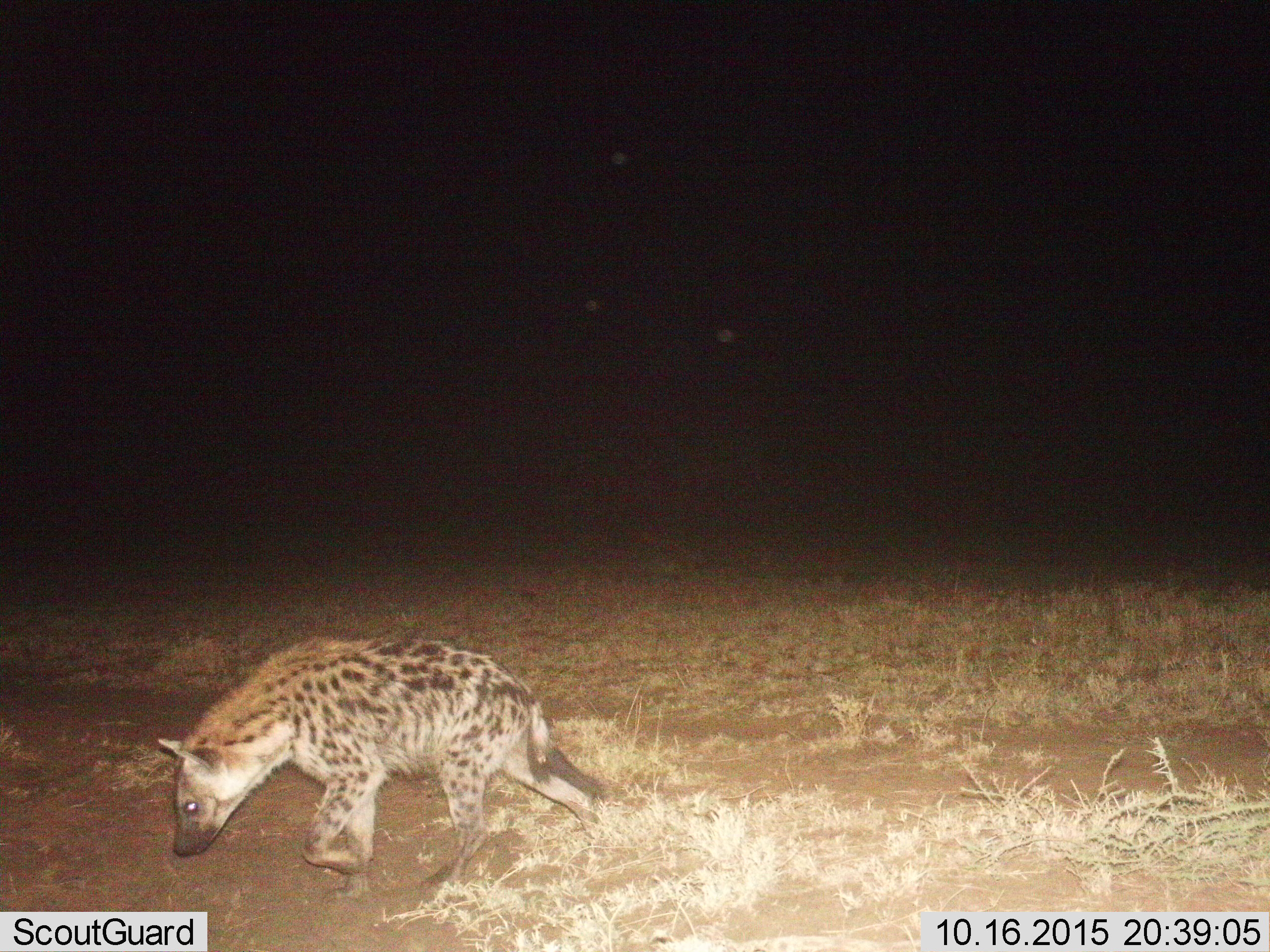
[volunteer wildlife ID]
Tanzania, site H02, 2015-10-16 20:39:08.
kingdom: Animalia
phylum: Chordata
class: Mammalia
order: Carnivora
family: Hyaenidae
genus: Crocuta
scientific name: Crocuta crocuta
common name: spotted hyena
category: hyenaspotted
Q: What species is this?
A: Hyenaspotted (spotted hyena) (Crocuta crocuta).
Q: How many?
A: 1.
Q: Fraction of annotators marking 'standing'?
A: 0%.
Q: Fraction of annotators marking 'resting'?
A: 0%.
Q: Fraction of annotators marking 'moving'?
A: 100%.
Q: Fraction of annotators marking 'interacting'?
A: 0%.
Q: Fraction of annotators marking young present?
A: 0%.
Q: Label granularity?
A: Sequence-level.